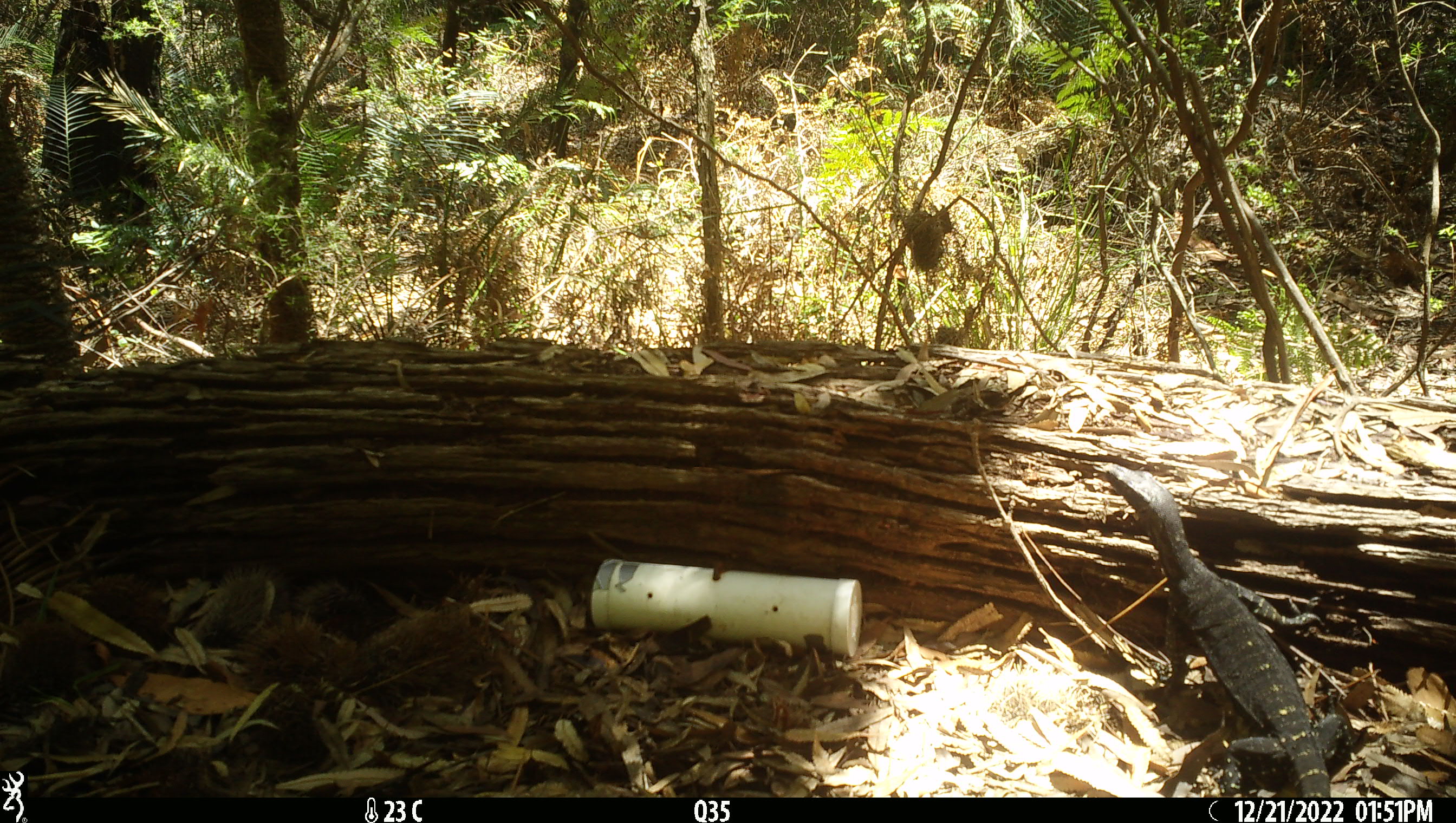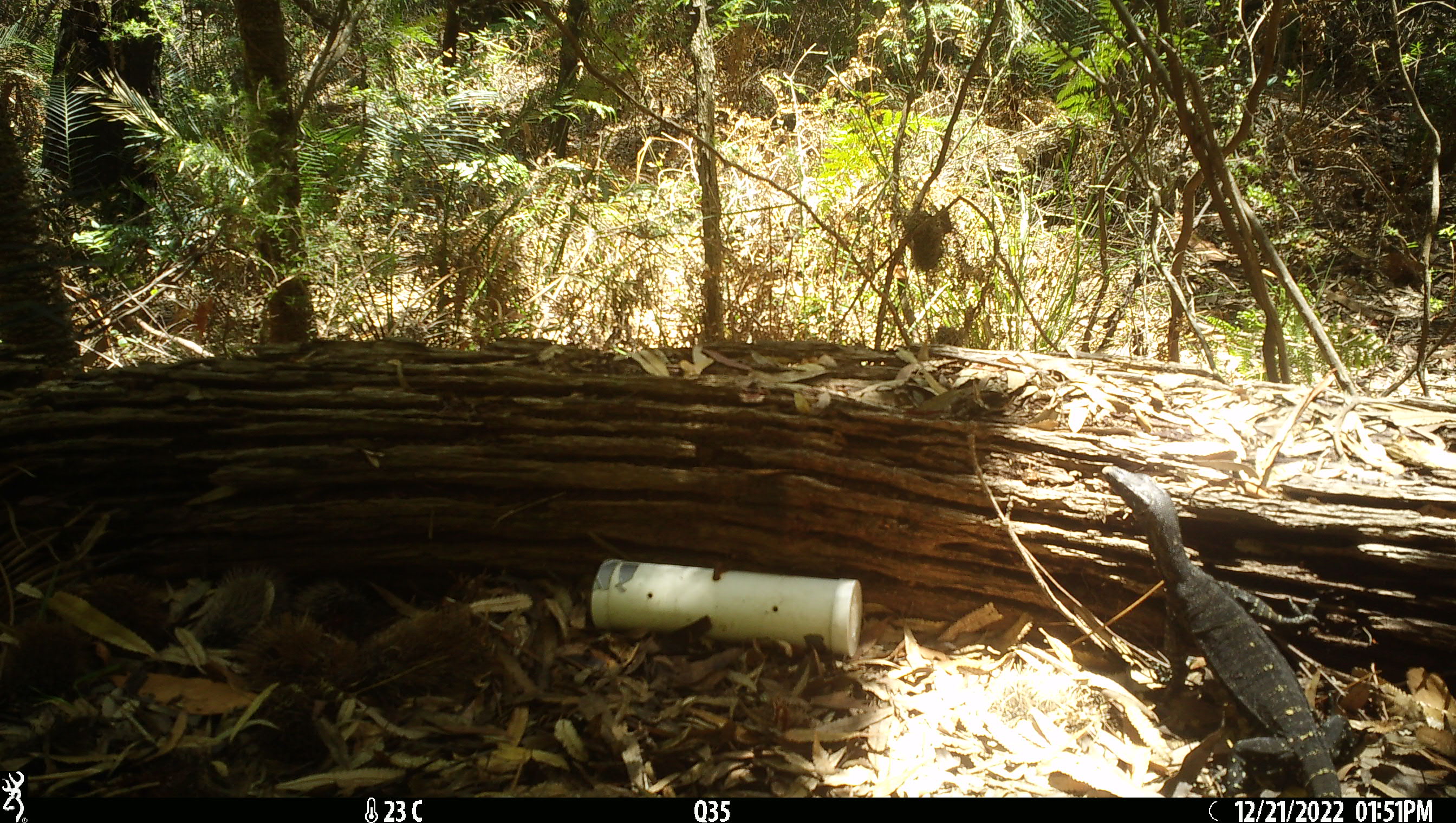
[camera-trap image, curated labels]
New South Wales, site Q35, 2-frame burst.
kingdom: Animalia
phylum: Chordata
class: Reptilia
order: Squamata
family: Varanidae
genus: Varanus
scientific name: Varanus varius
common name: lace monitor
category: goanna